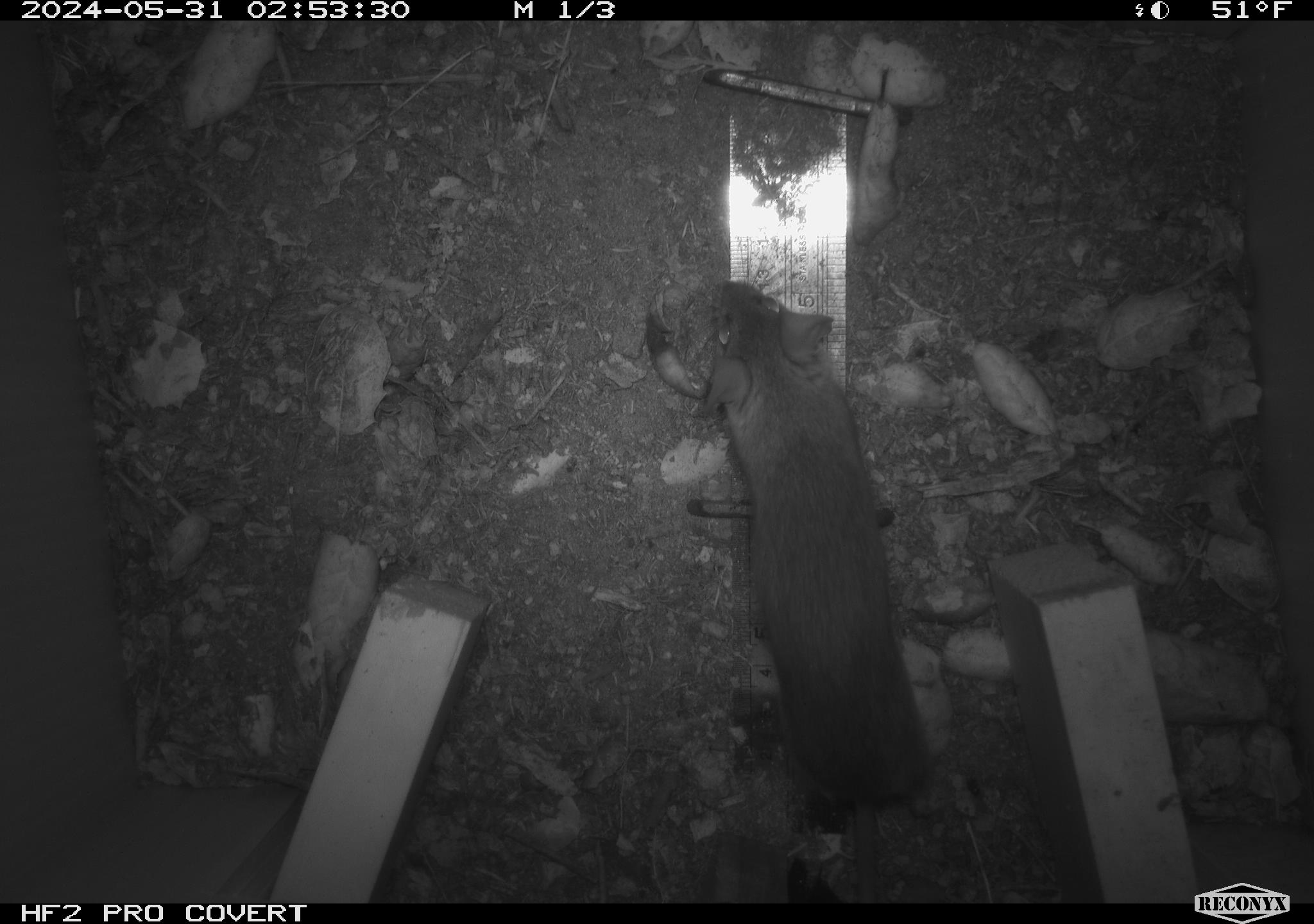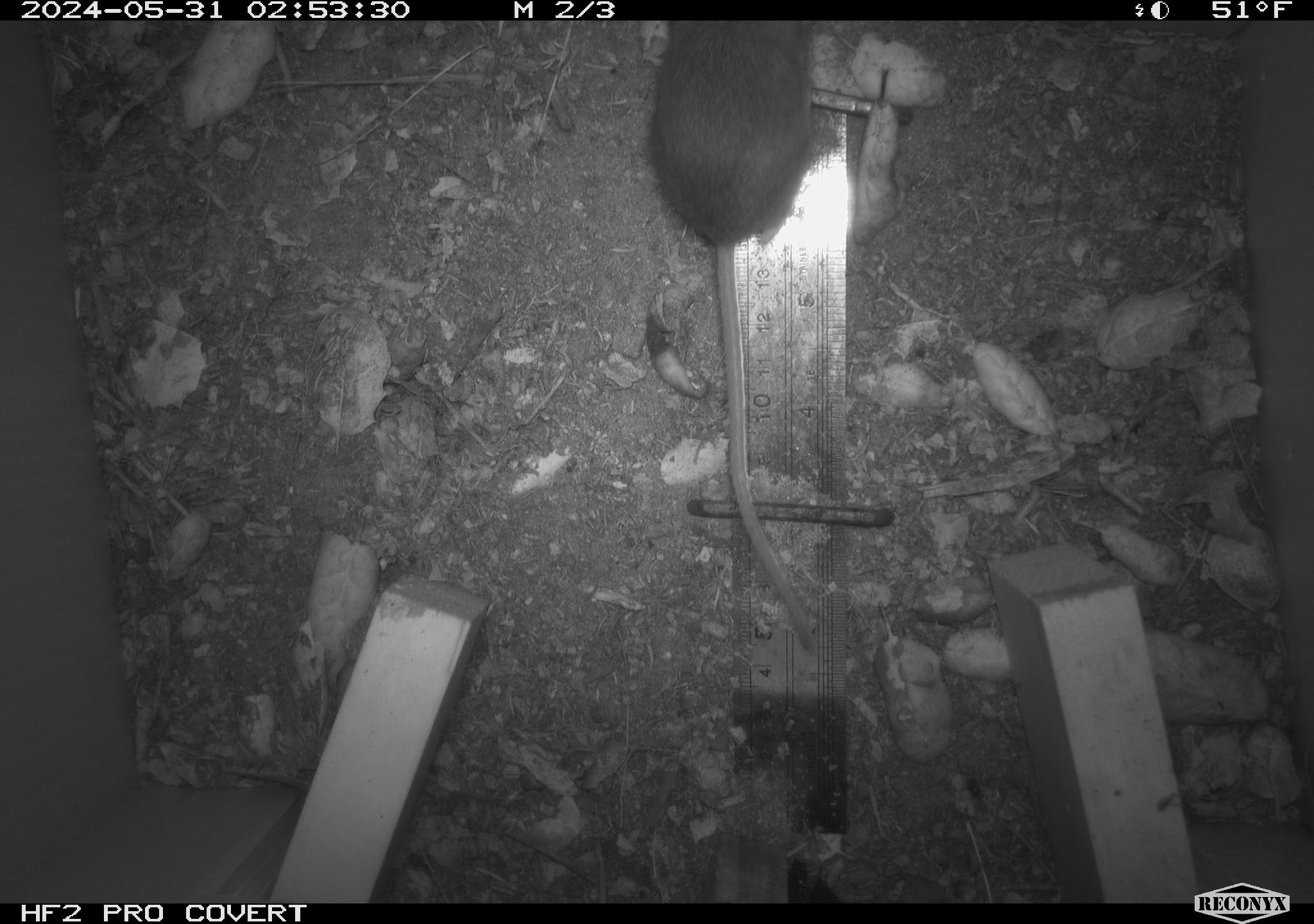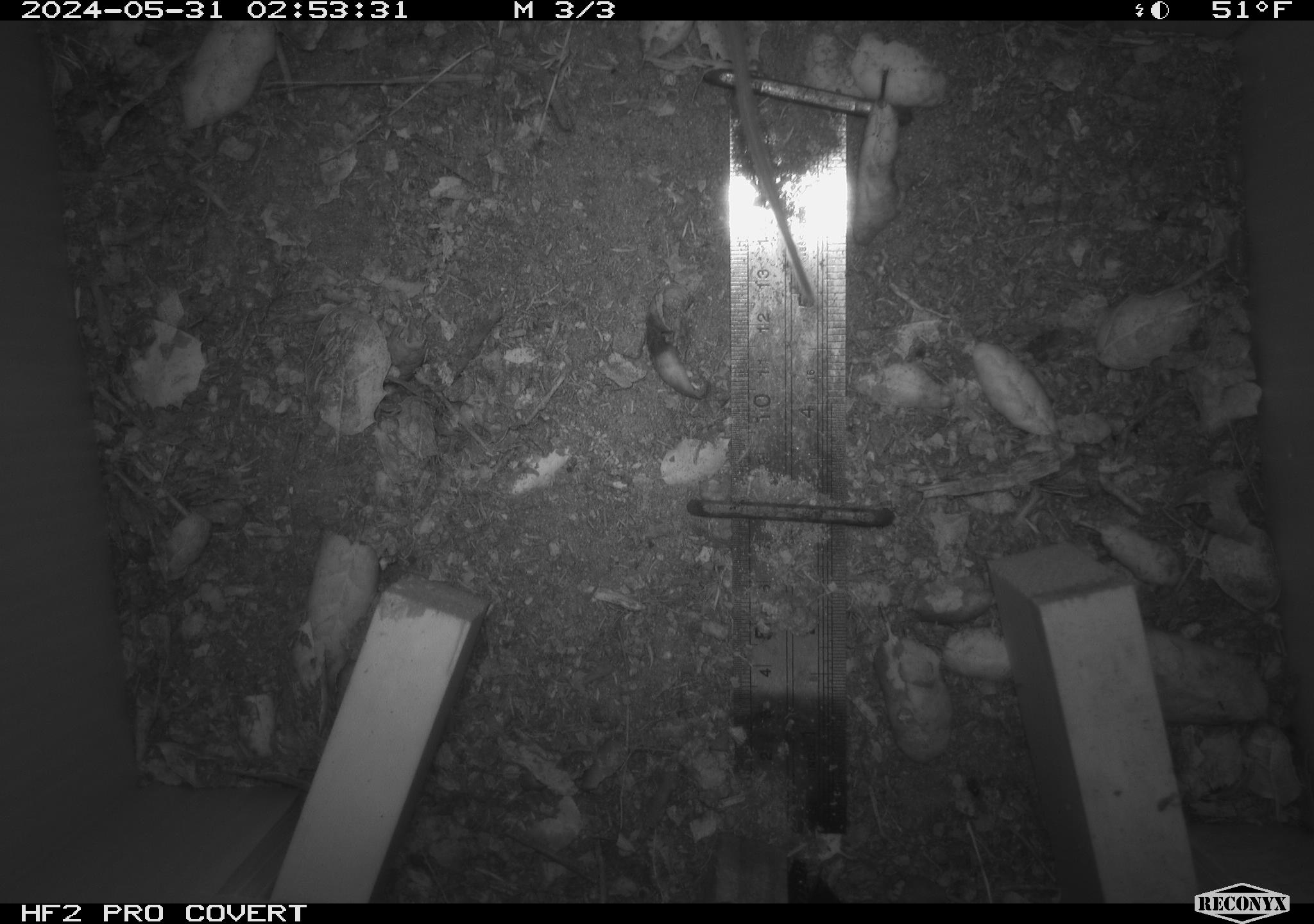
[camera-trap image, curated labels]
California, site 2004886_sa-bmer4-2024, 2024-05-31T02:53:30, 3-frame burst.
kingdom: Animalia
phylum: Chordata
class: Mammalia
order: Rodentia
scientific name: Rodentia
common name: mouse species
Mouse species (Rodentia).